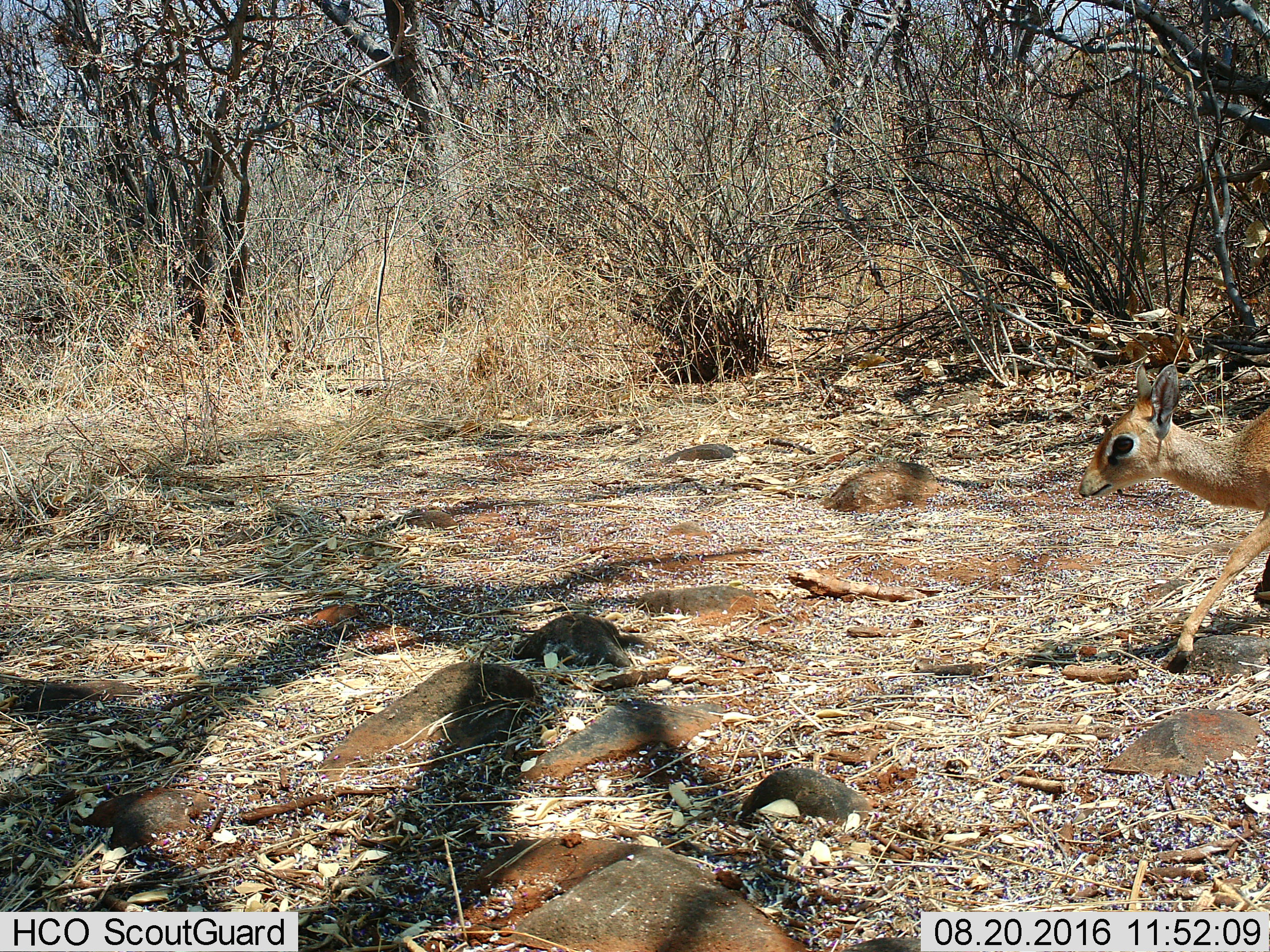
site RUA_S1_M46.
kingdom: Animalia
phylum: Chordata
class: Mammalia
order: Artiodactyla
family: Bovidae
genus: Madoqua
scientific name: Madoqua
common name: dik-dik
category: dikdik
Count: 1.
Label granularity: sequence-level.